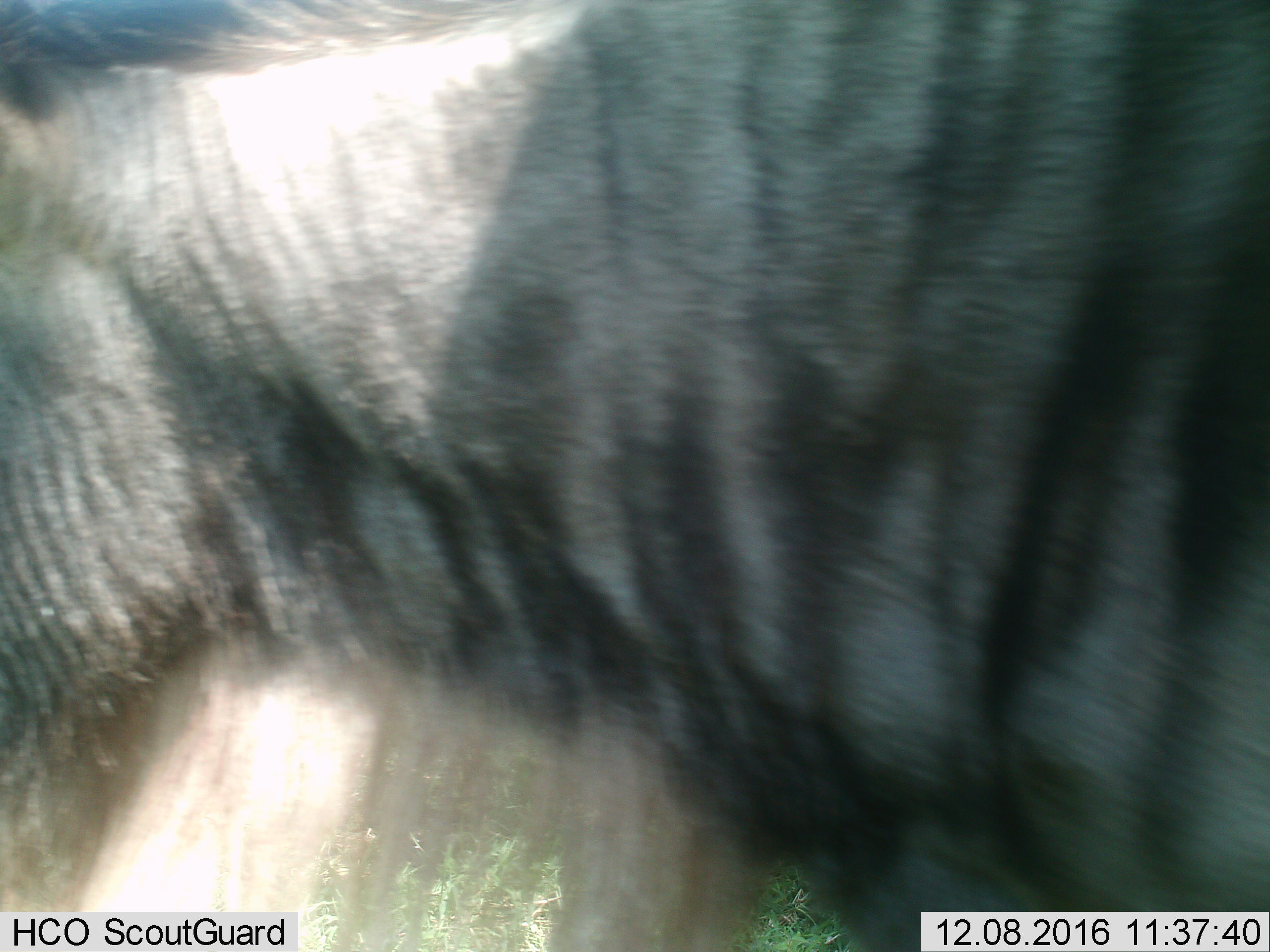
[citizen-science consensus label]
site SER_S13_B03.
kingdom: Animalia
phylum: Chordata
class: Mammalia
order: Artiodactyla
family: Bovidae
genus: Connochaetes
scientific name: Connochaetes taurinus taurinus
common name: blue wildebeest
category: wildebeestblue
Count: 1.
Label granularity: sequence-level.